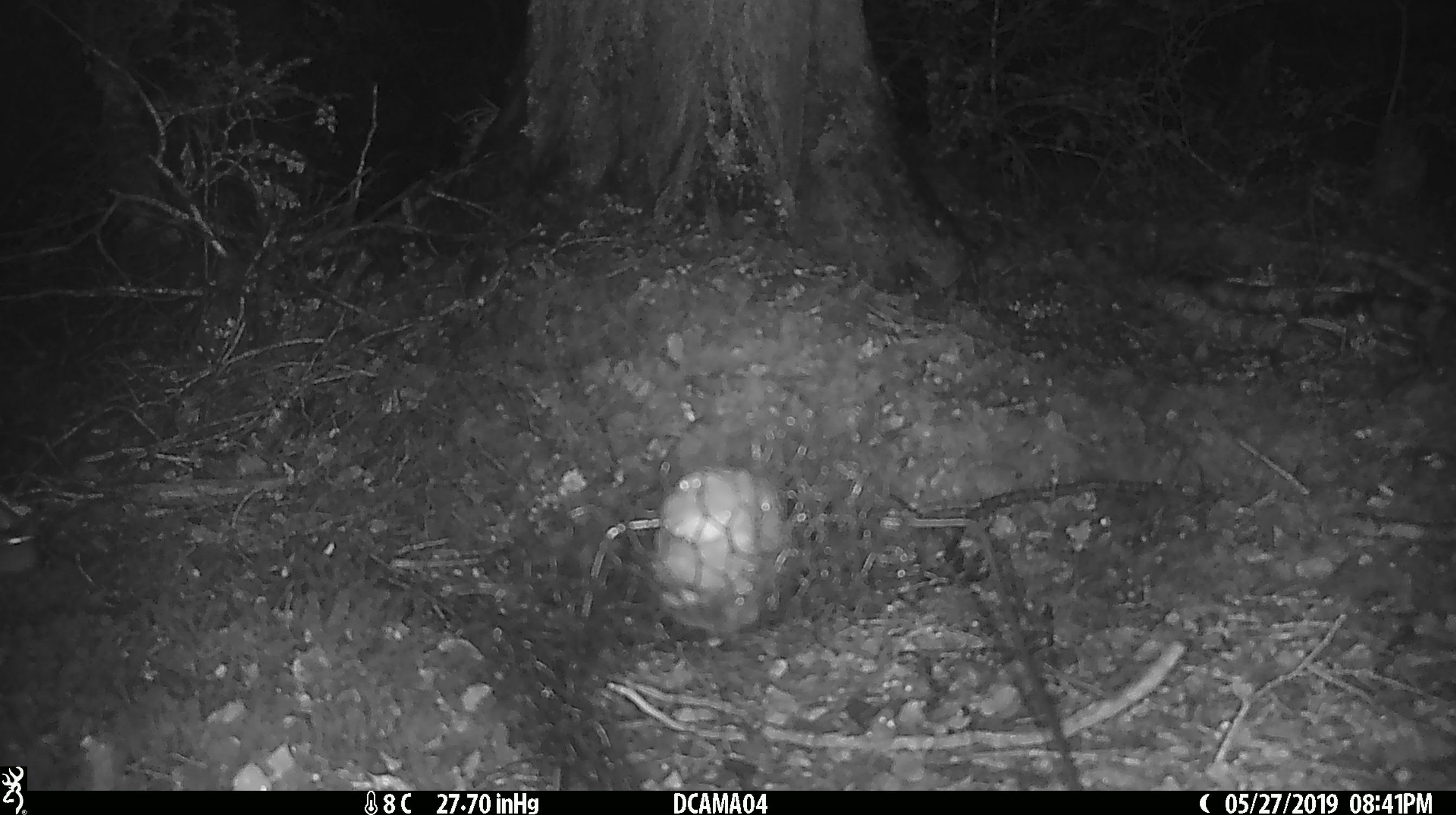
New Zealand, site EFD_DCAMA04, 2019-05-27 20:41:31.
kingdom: Animalia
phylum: Chordata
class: Mammalia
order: Rodentia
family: Muridae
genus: Mus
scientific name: Mus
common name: mouse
Mouse (Mus).